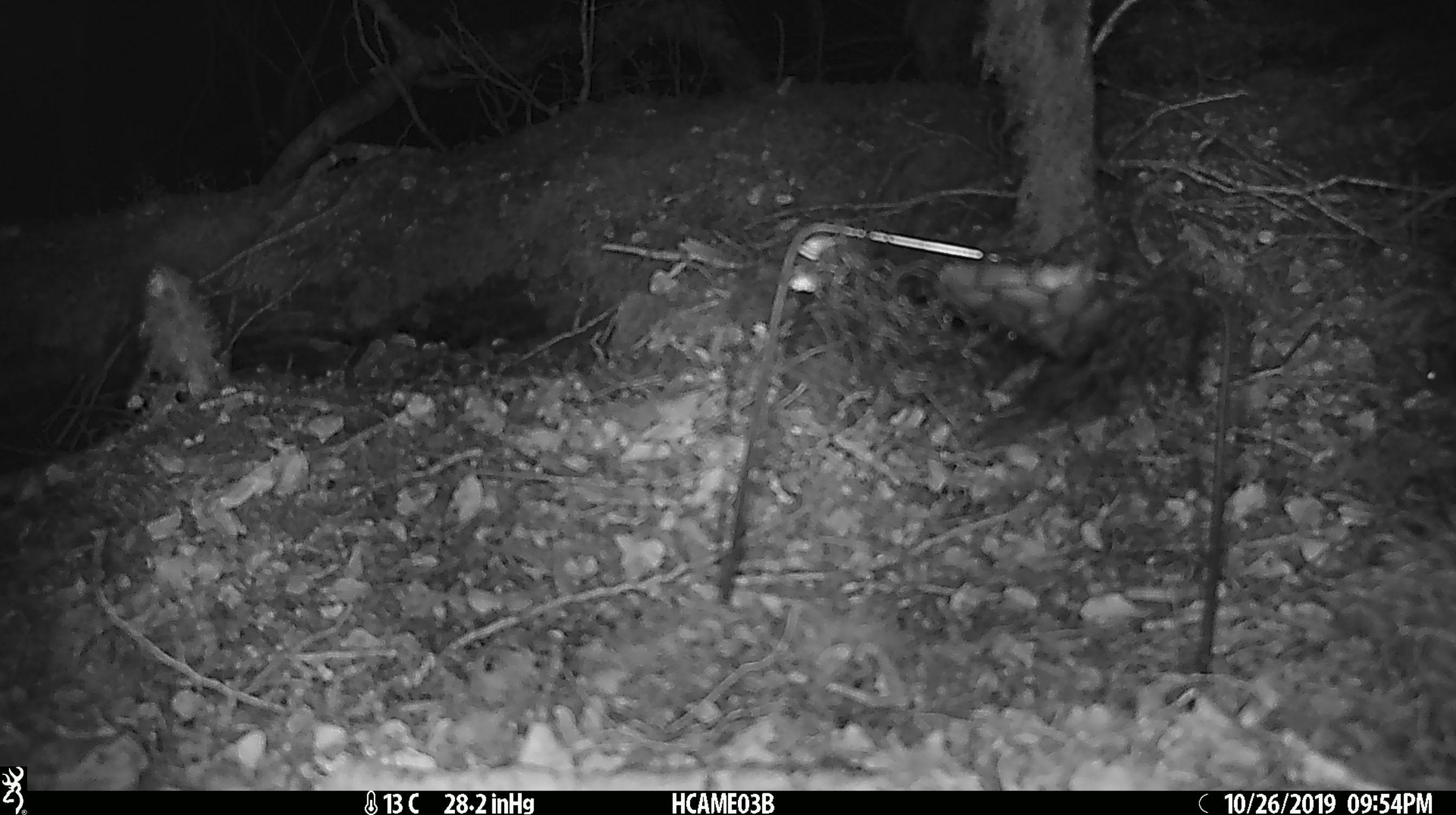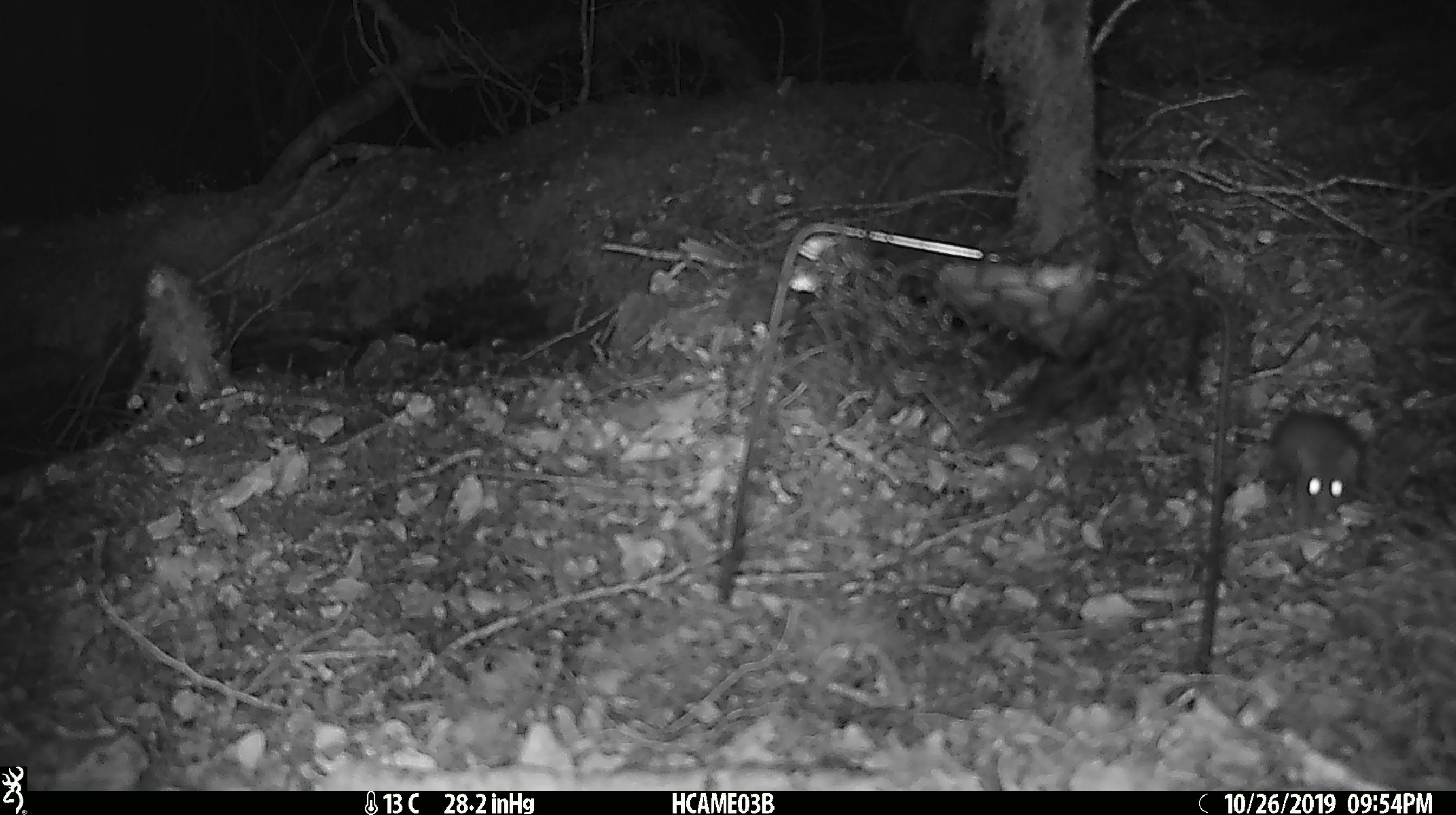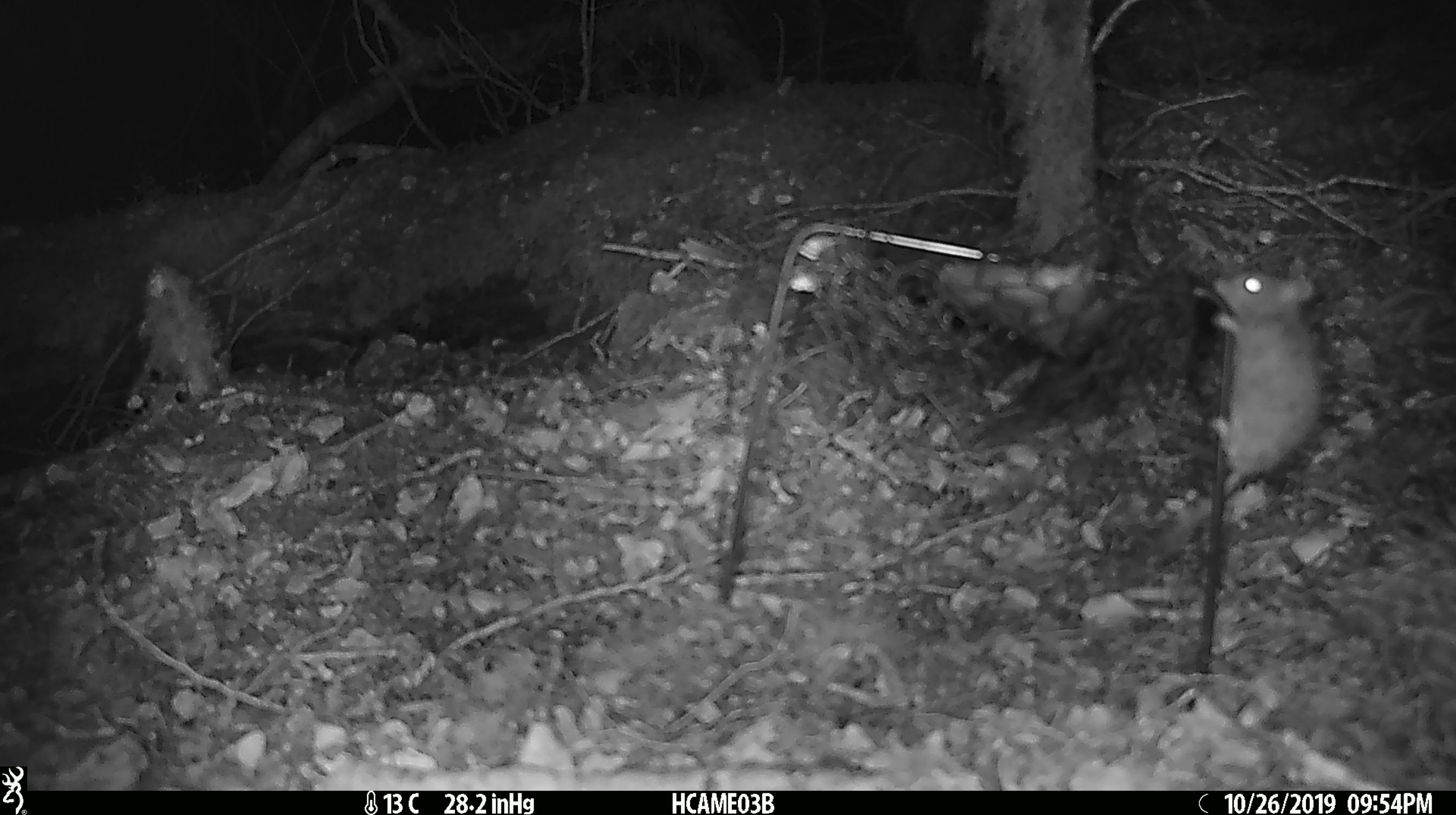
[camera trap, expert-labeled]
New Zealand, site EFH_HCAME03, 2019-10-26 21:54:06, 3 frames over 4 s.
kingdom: Animalia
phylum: Chordata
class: Mammalia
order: Rodentia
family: Muridae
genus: Mus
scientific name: Mus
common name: mouse